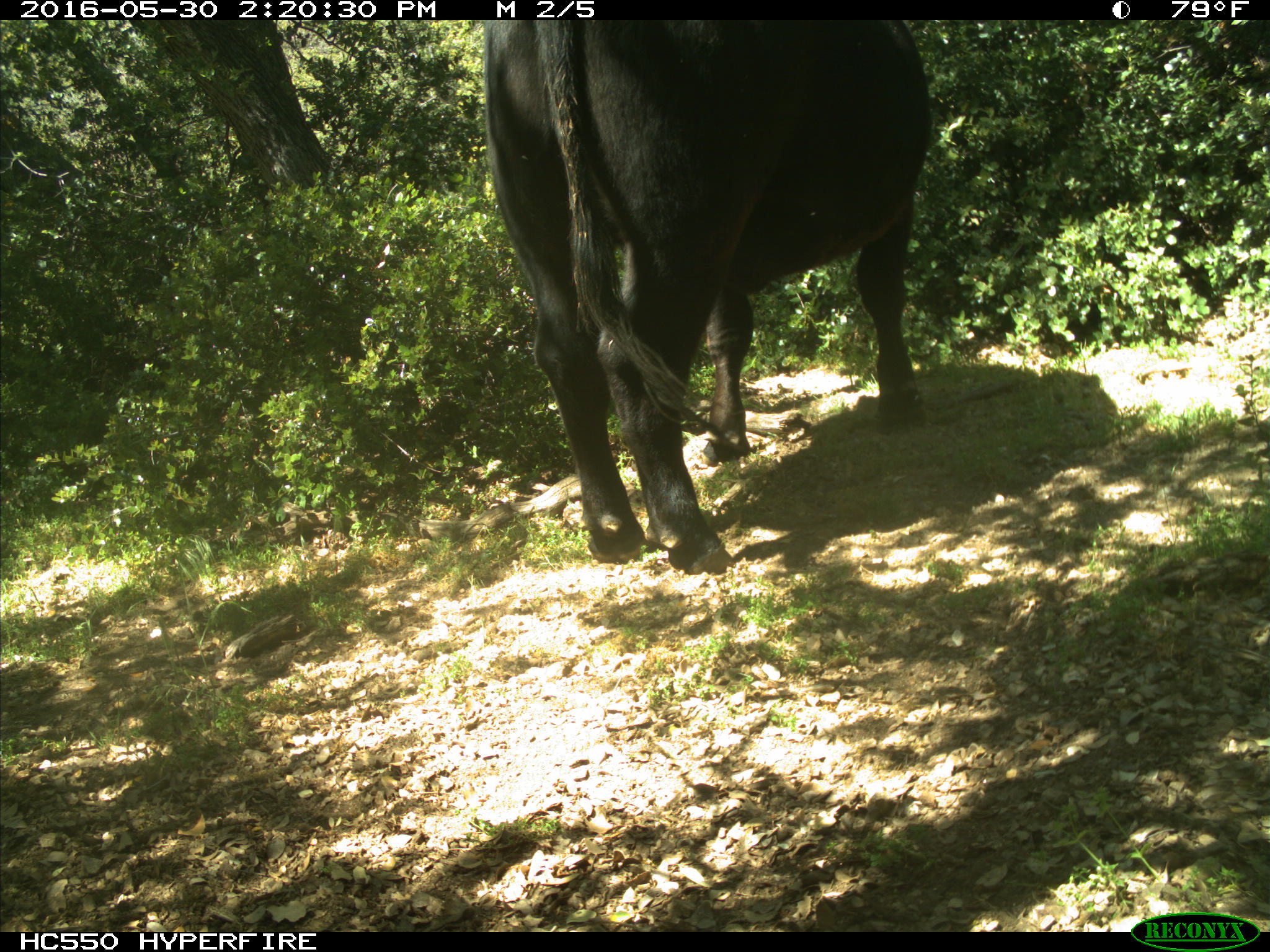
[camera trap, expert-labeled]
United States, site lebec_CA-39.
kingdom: Animalia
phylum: Chordata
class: Mammalia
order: Artiodactyla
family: Bovidae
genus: Bos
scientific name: Bos taurus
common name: domestic cow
Bos taurus (domestic cow).